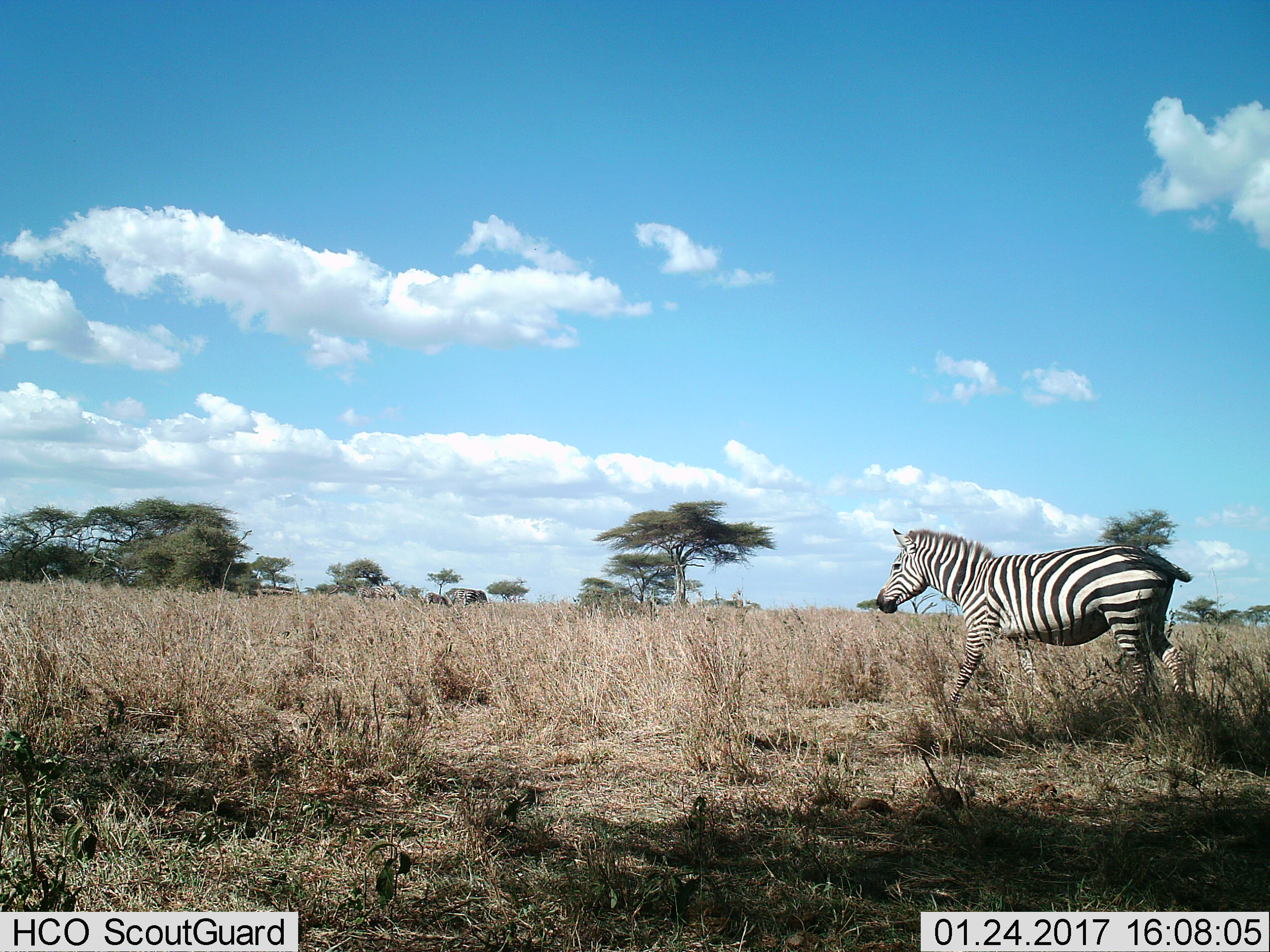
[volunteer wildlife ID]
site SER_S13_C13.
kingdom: Animalia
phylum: Chordata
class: Mammalia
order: Perissodactyla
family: Equidae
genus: Equus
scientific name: Equus quagga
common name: plains zebra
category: zebraplains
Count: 1.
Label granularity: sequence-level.